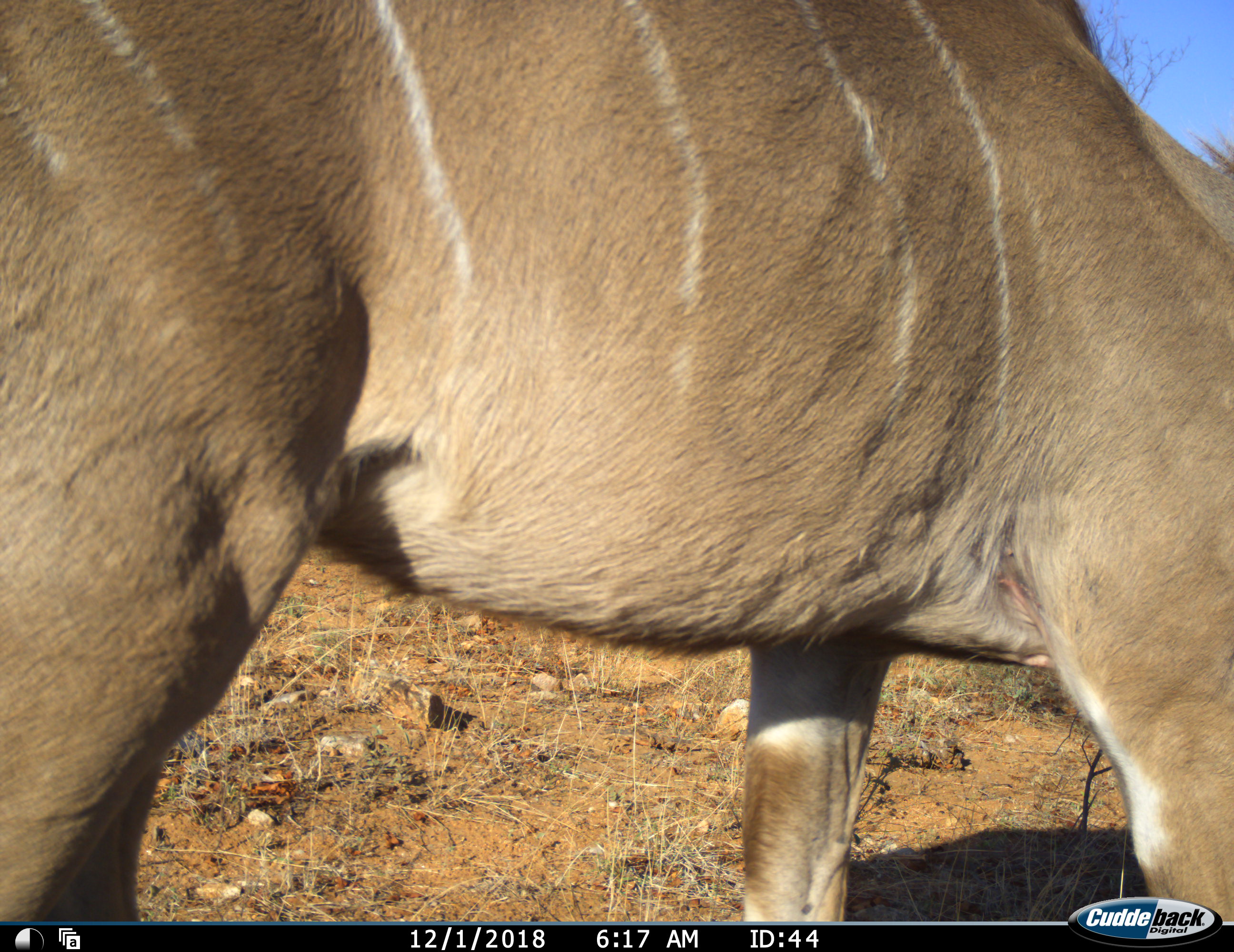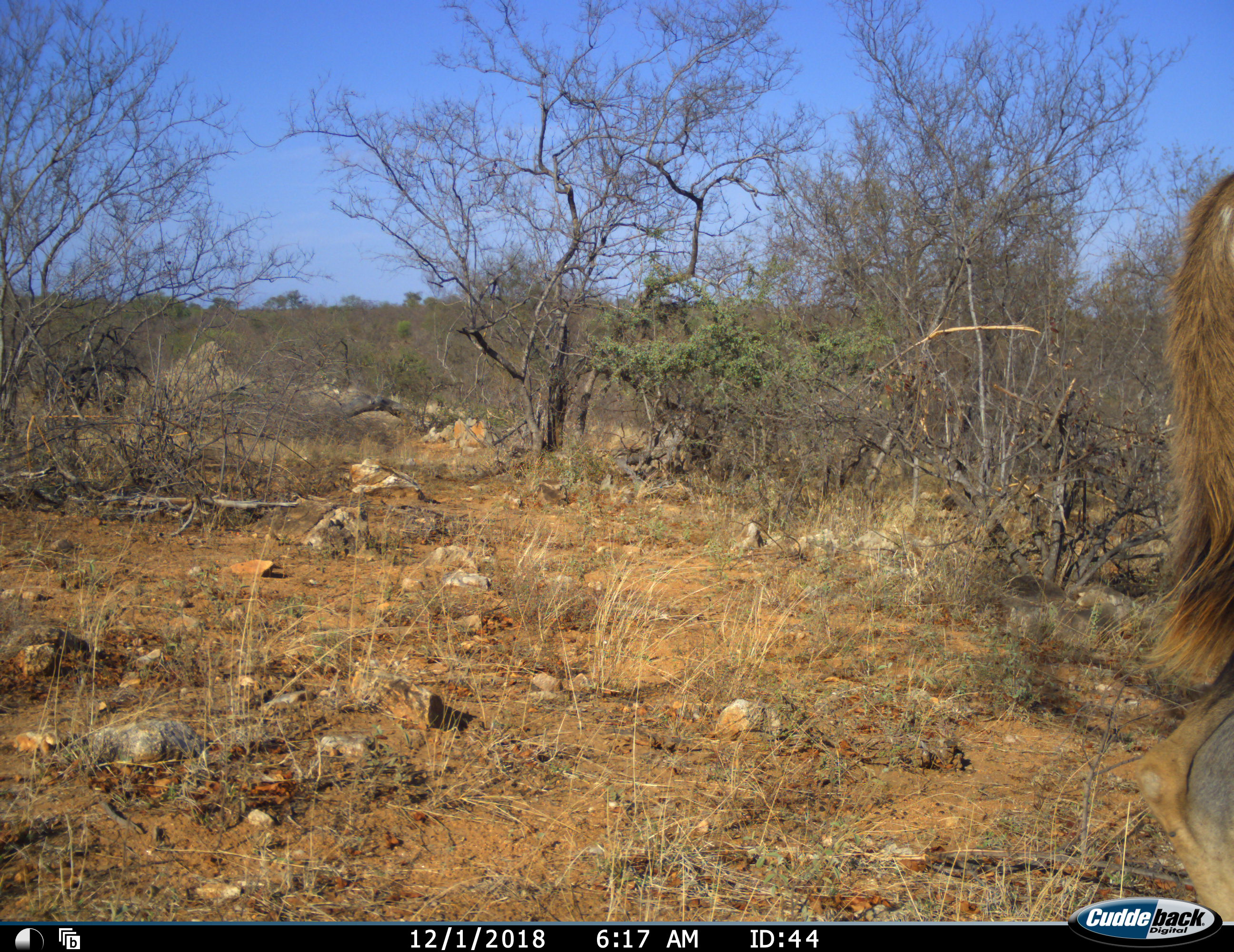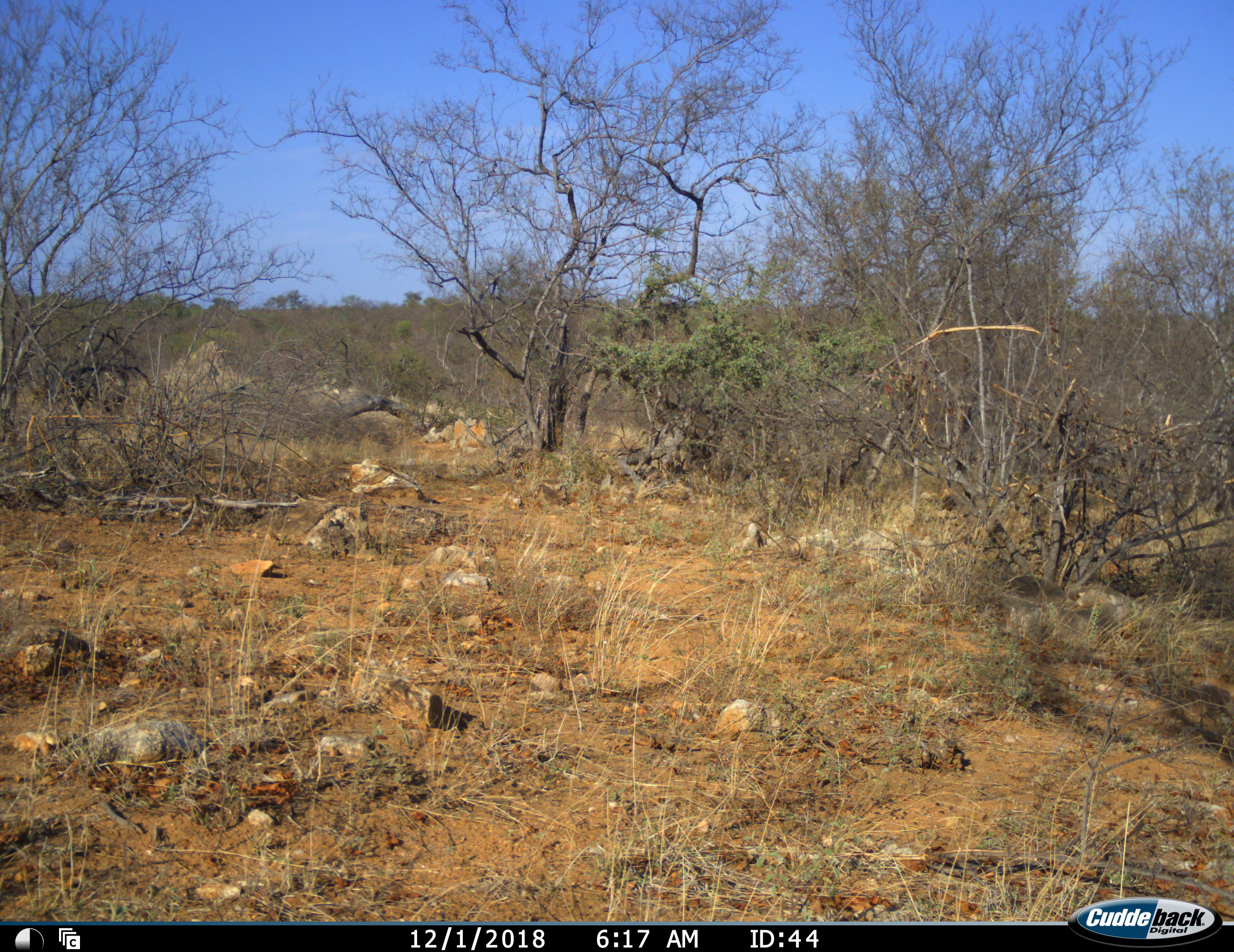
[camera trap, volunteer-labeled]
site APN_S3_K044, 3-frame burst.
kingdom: Animalia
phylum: Chordata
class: Mammalia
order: Artiodactyla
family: Bovidae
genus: Tragelaphus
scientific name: Tragelaphus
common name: kudu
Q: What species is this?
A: Kudu (Tragelaphus).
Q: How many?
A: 1.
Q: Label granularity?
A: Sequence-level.